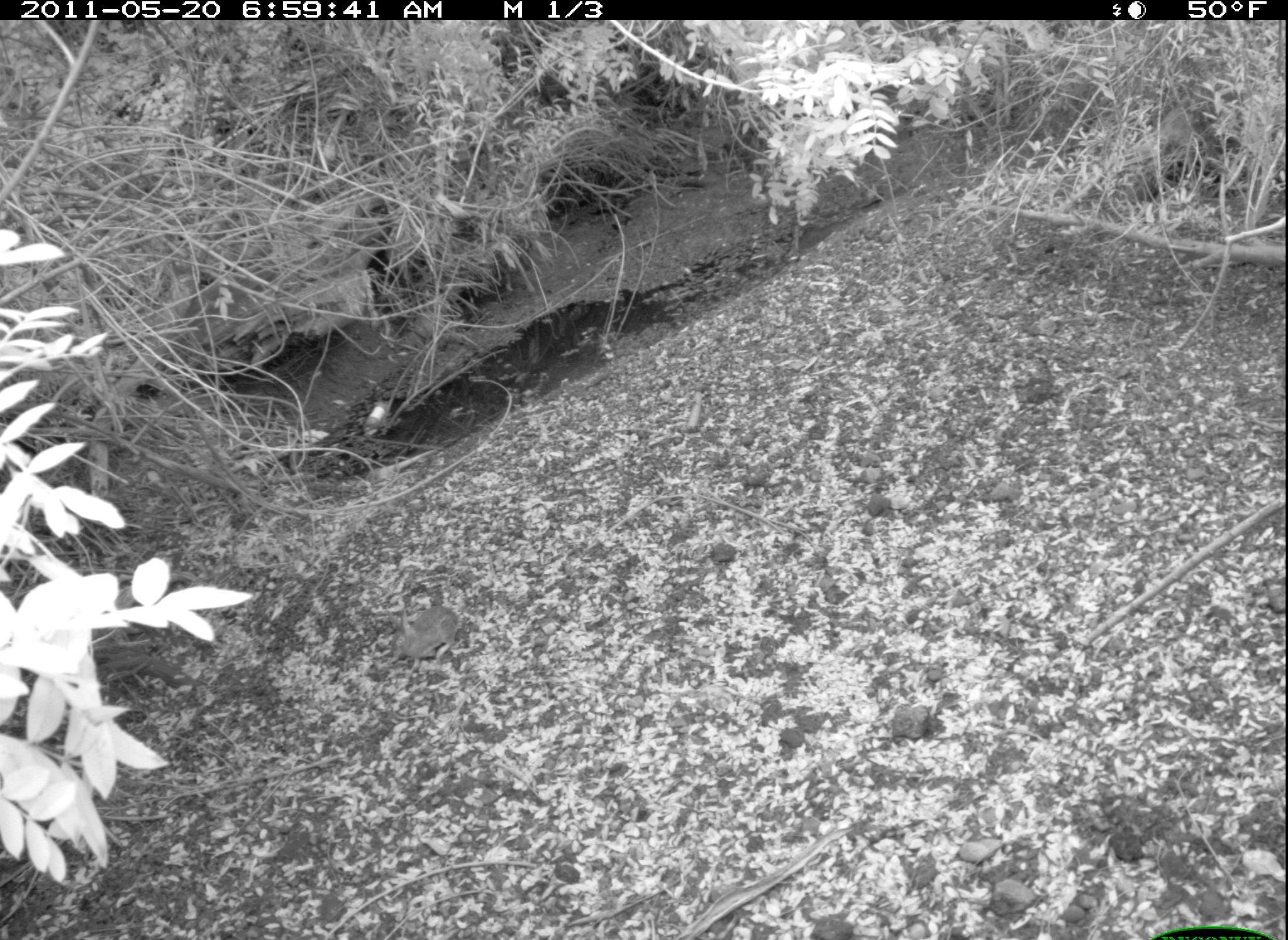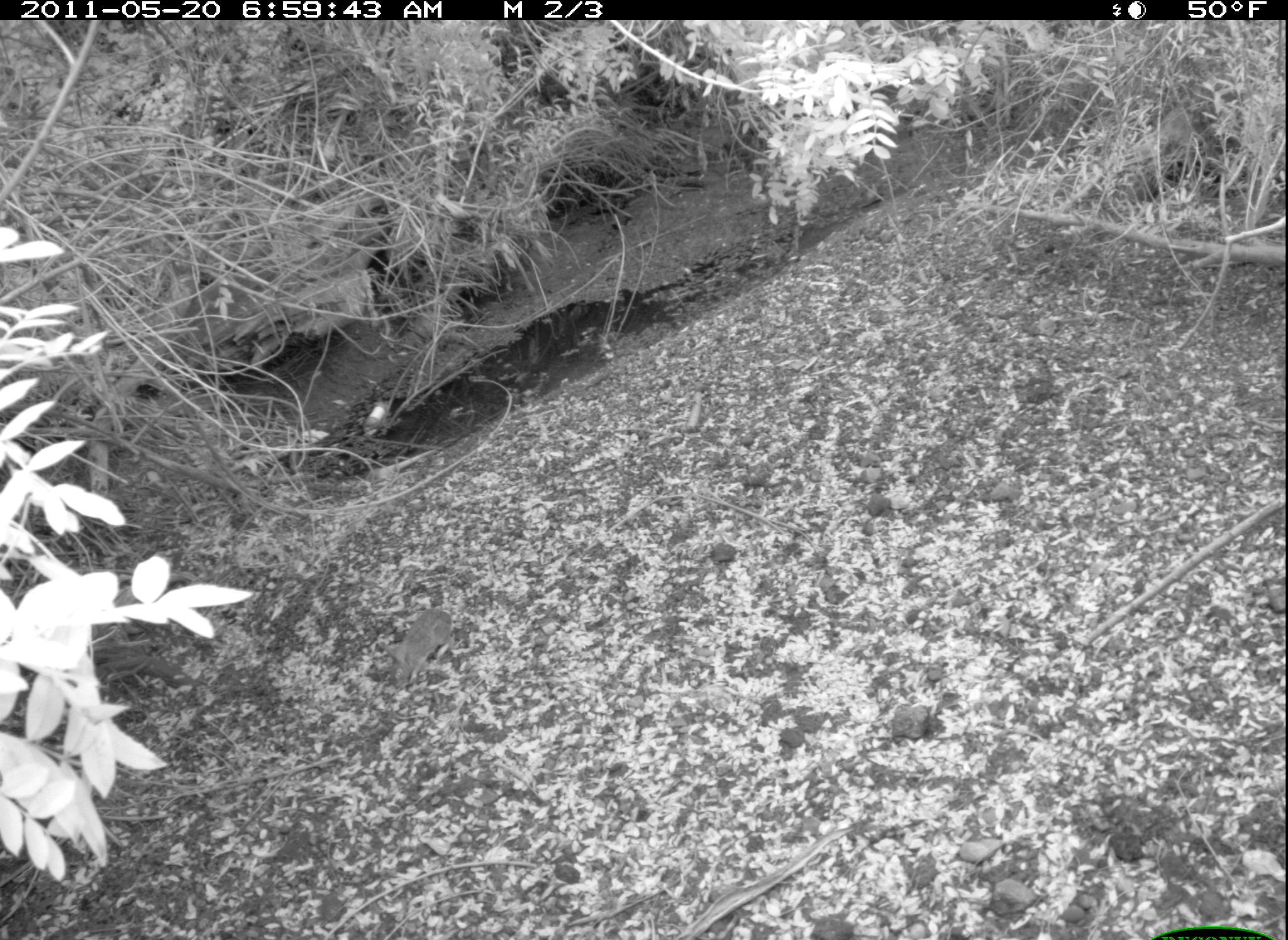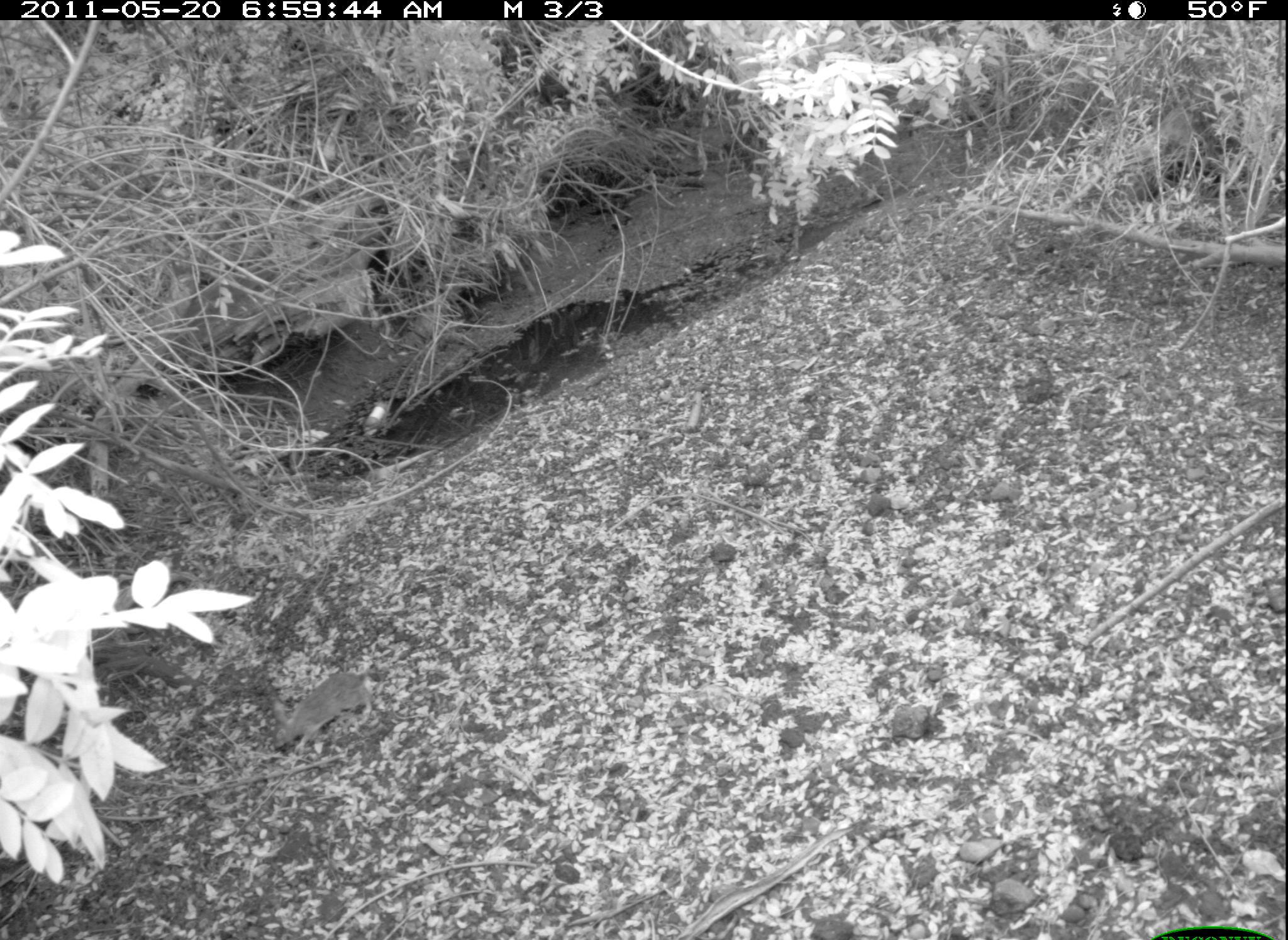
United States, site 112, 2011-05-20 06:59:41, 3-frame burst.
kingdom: Animalia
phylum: Chordata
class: Mammalia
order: Lagomorpha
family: Leporidae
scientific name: Leporidae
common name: rabbits and hares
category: rabbit